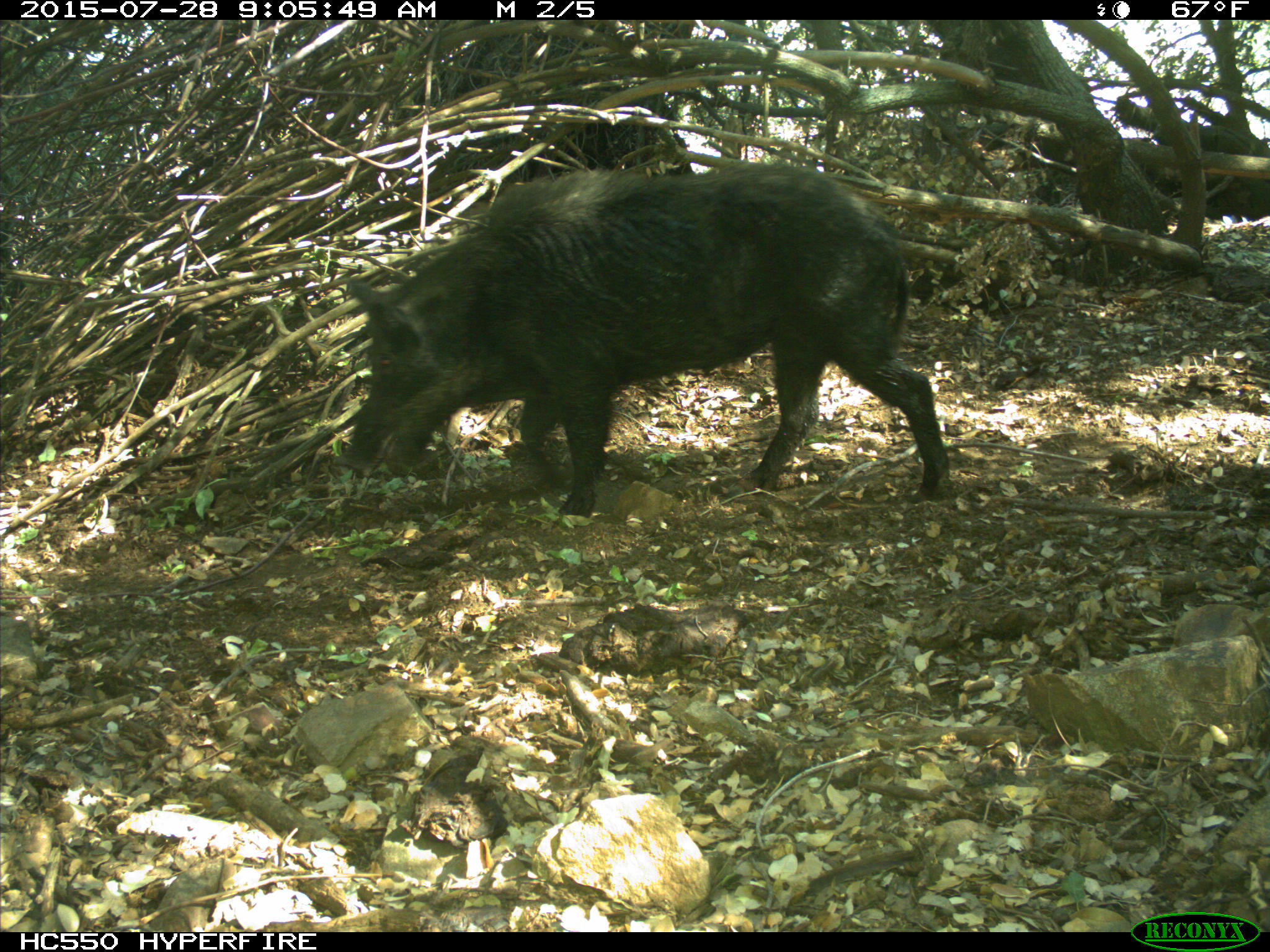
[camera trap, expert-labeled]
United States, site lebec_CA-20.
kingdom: Animalia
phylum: Chordata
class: Mammalia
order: Artiodactyla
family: Suidae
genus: Sus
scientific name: Sus scrofa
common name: wild boar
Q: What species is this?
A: Sus scrofa (wild boar).